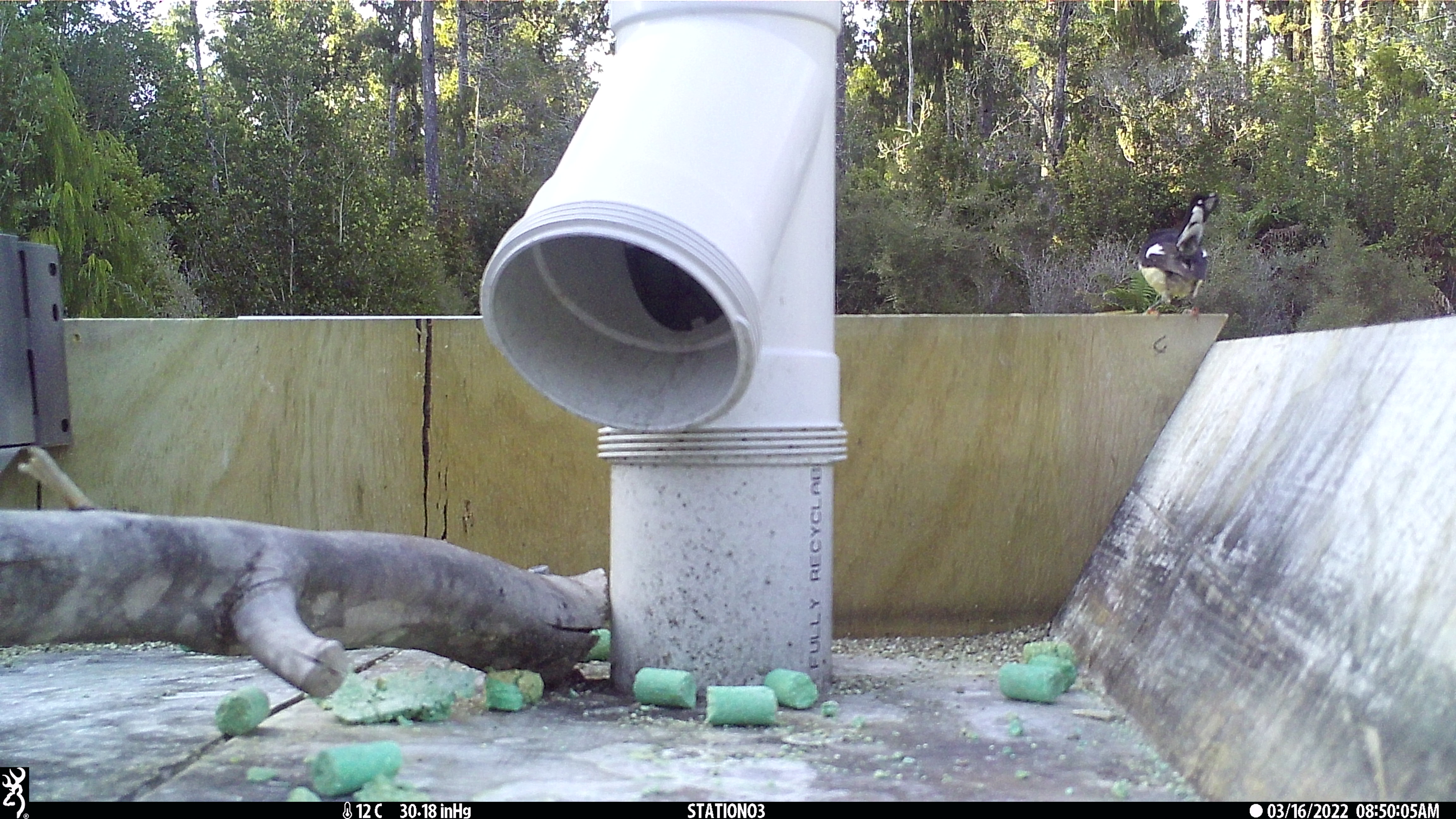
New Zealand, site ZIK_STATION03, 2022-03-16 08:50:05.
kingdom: Animalia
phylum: Chordata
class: Aves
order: Passeriformes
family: Petroicidae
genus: Petroica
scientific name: Petroica macrocephala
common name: tomtit